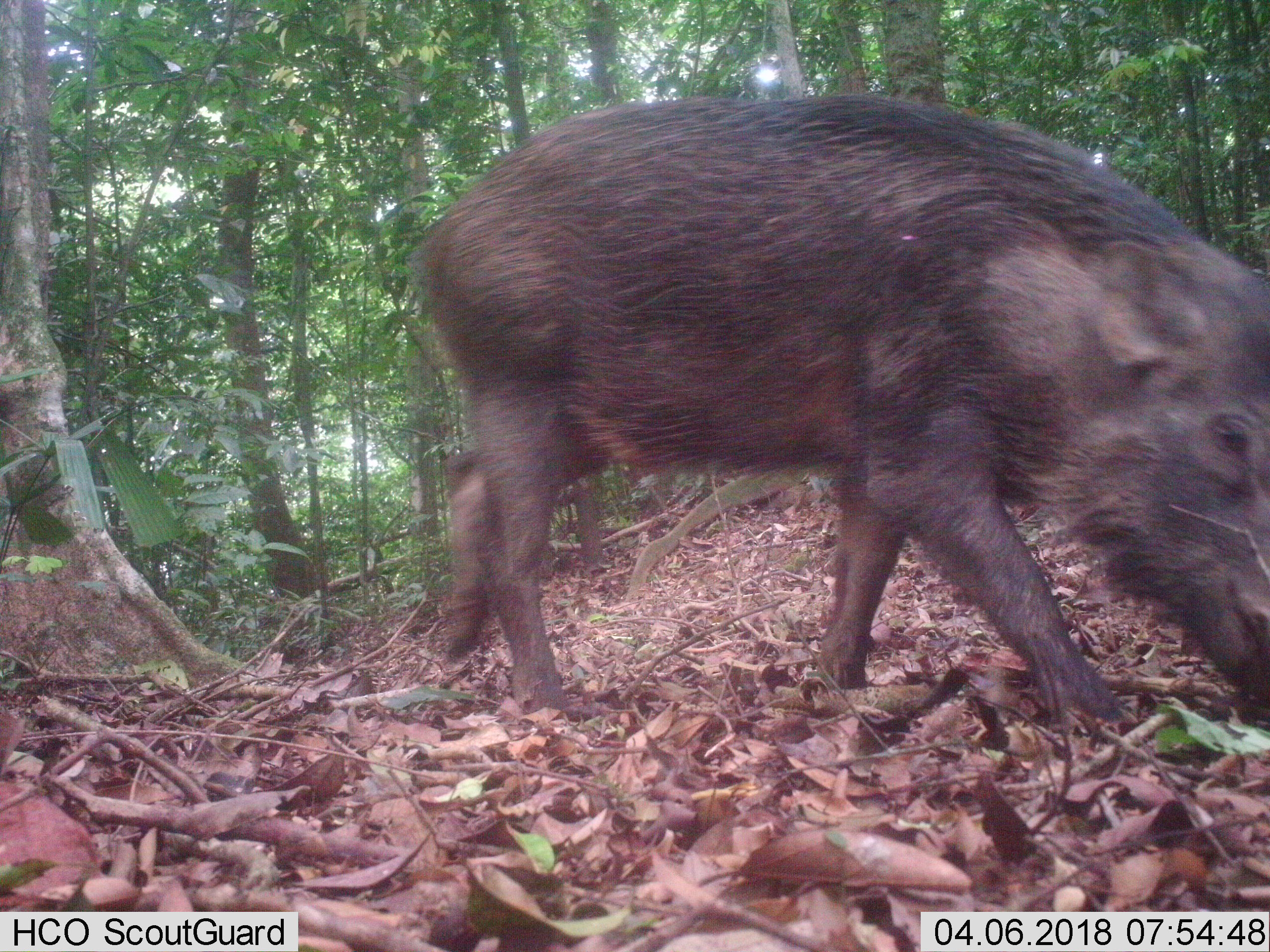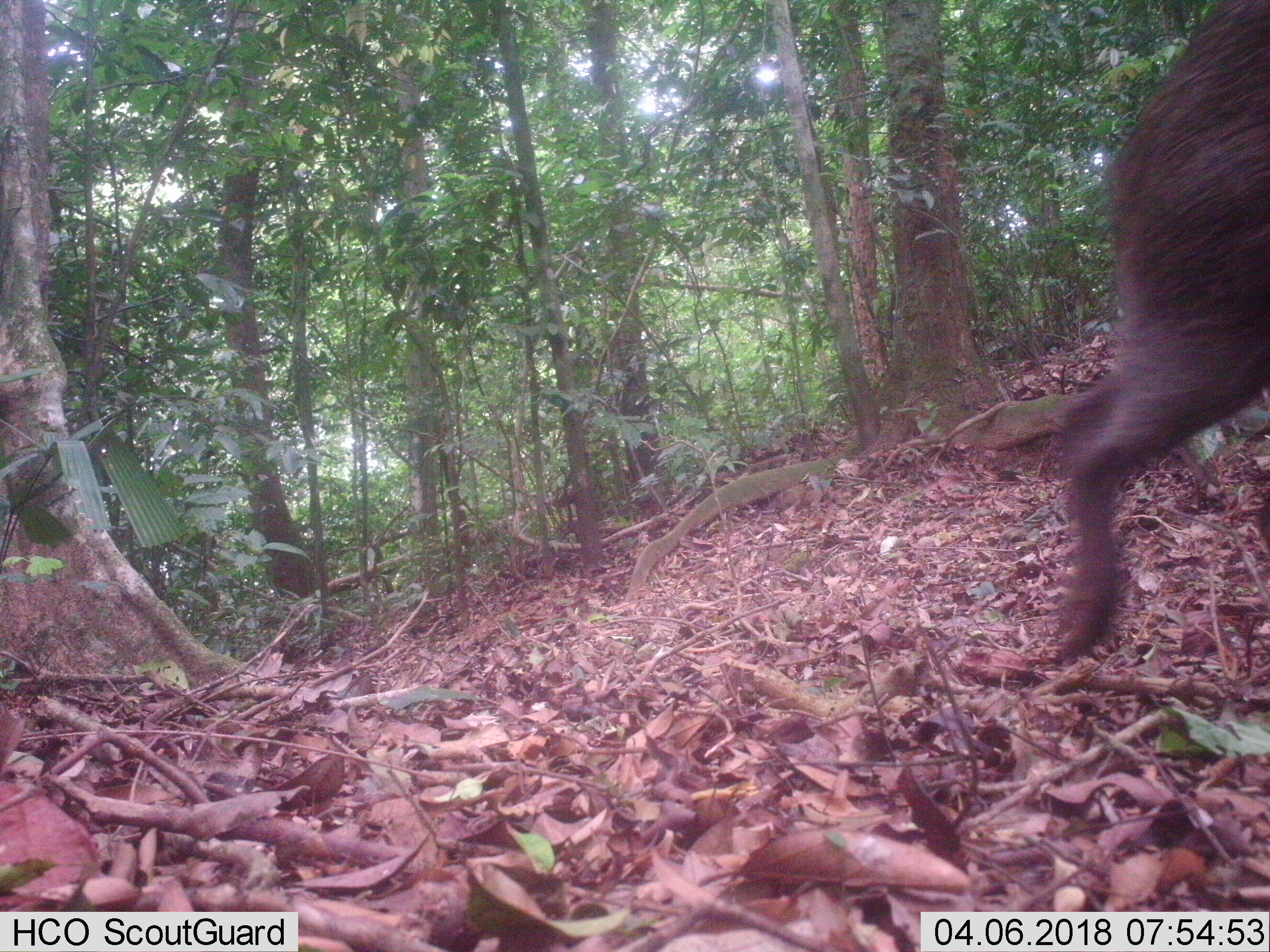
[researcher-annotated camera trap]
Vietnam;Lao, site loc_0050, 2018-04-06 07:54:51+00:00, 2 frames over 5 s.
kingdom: Animalia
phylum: Chordata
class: Mammalia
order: Artiodactyla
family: Suidae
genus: Sus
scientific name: Sus scrofa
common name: eurasian wild pig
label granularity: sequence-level